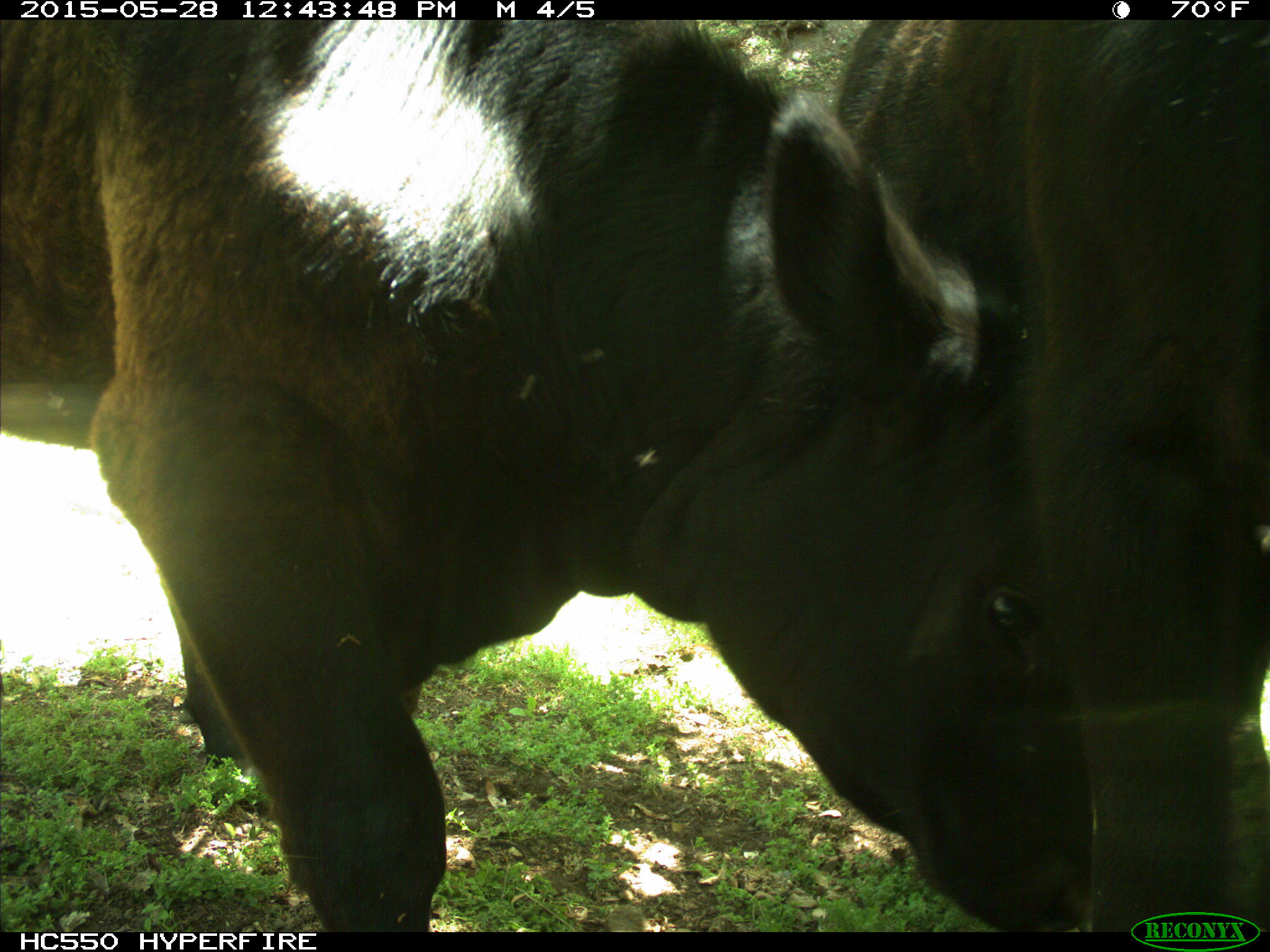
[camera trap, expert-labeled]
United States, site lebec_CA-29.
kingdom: Animalia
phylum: Chordata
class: Mammalia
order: Artiodactyla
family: Bovidae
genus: Bos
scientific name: Bos taurus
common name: domestic cow